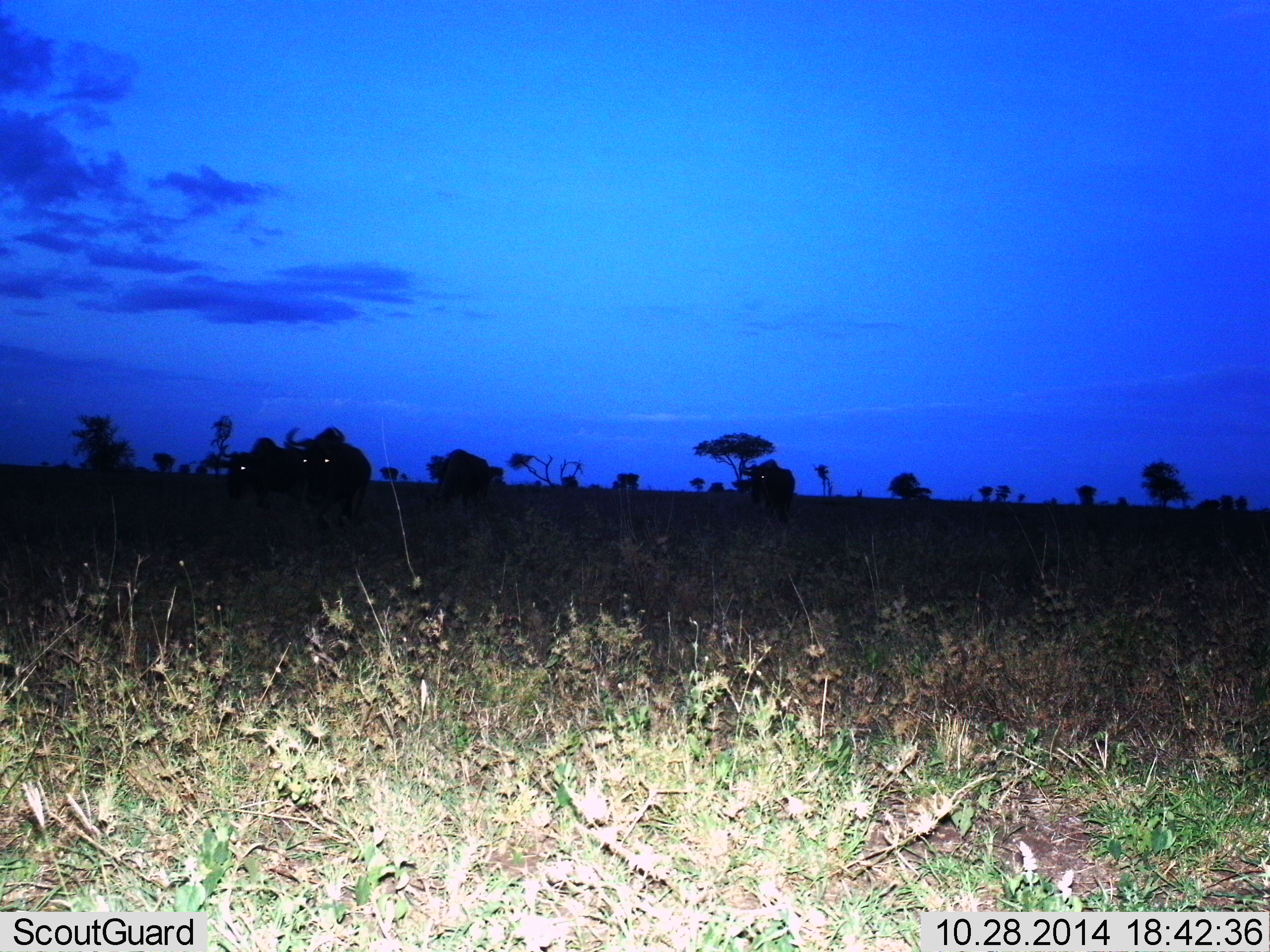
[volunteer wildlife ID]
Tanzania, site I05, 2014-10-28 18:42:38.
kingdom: Animalia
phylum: Chordata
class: Mammalia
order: Artiodactyla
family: Bovidae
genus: Connochaetes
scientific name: Connochaetes taurinus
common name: blue wildebeest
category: wildebeest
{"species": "wildebeest (blue wildebeest) (Connochaetes taurinus)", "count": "4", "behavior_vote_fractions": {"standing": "38%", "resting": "0%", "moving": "75%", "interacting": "0%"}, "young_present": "0%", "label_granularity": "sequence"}